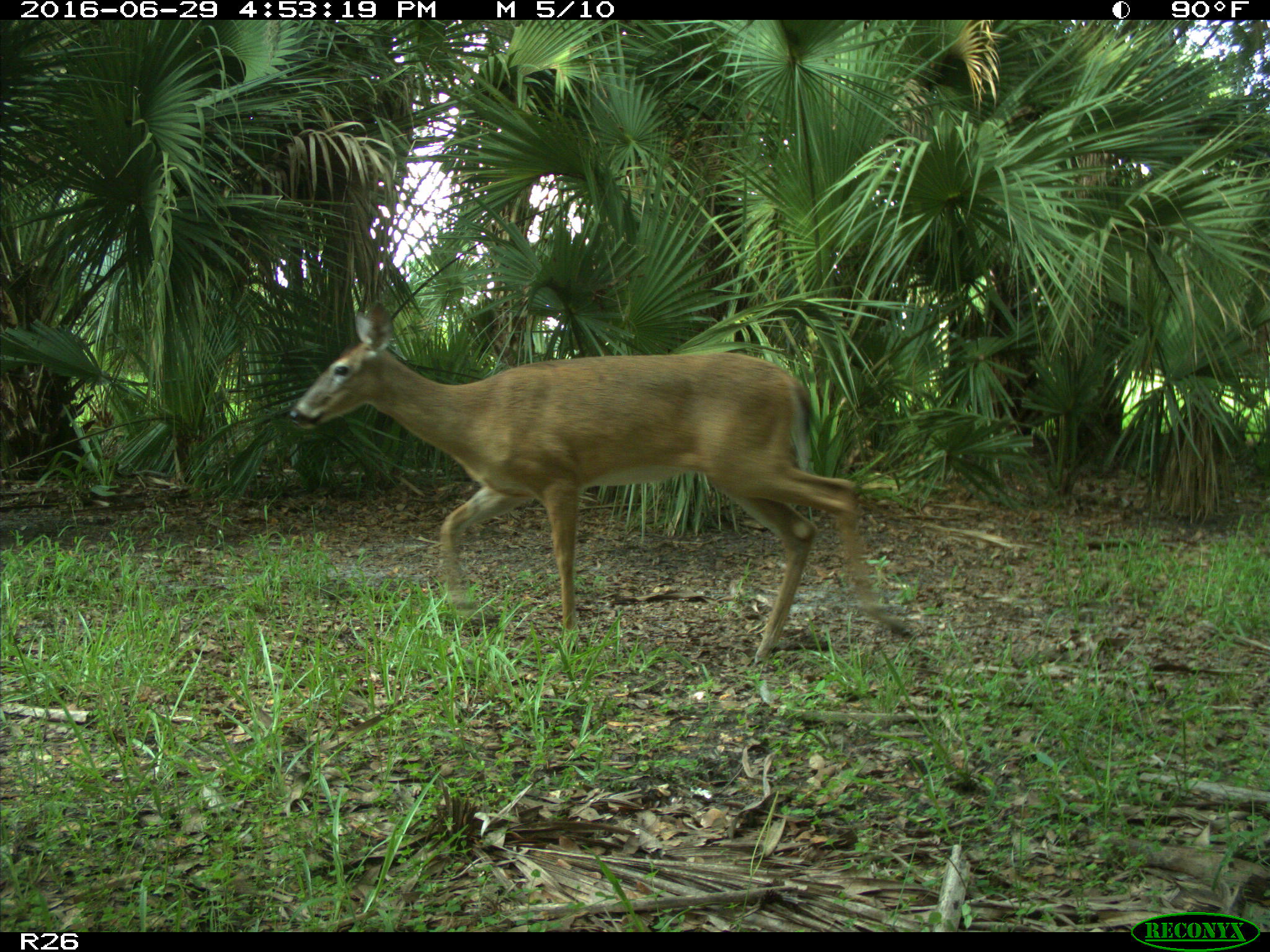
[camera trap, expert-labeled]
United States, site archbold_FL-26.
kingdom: Animalia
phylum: Chordata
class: Mammalia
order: Artiodactyla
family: Cervidae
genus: Odocoileus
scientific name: Odocoileus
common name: deer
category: unidentified deer